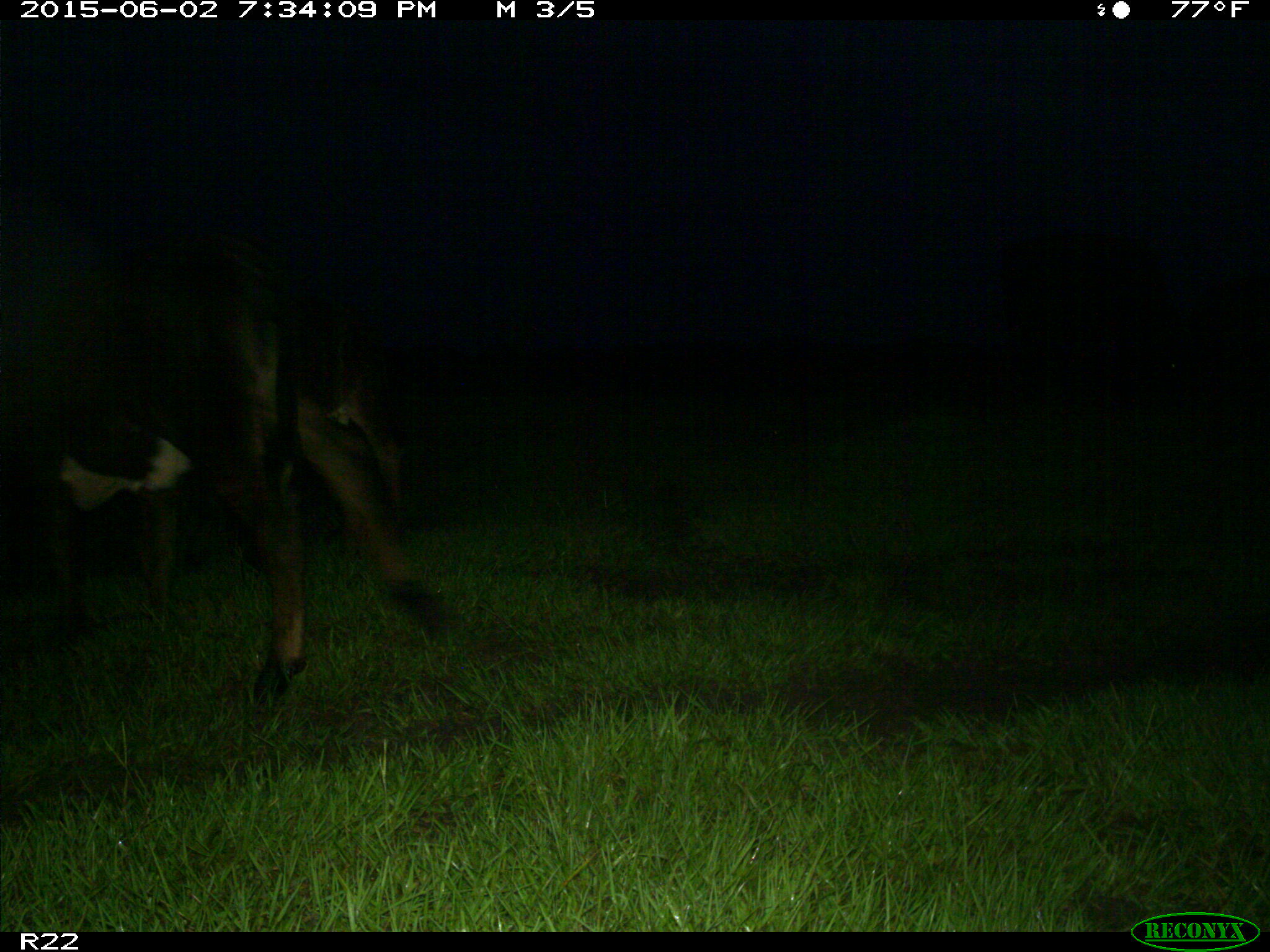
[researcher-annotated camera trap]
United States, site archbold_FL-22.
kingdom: Animalia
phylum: Chordata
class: Mammalia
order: Artiodactyla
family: Bovidae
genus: Bos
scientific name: Bos taurus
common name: domestic cow